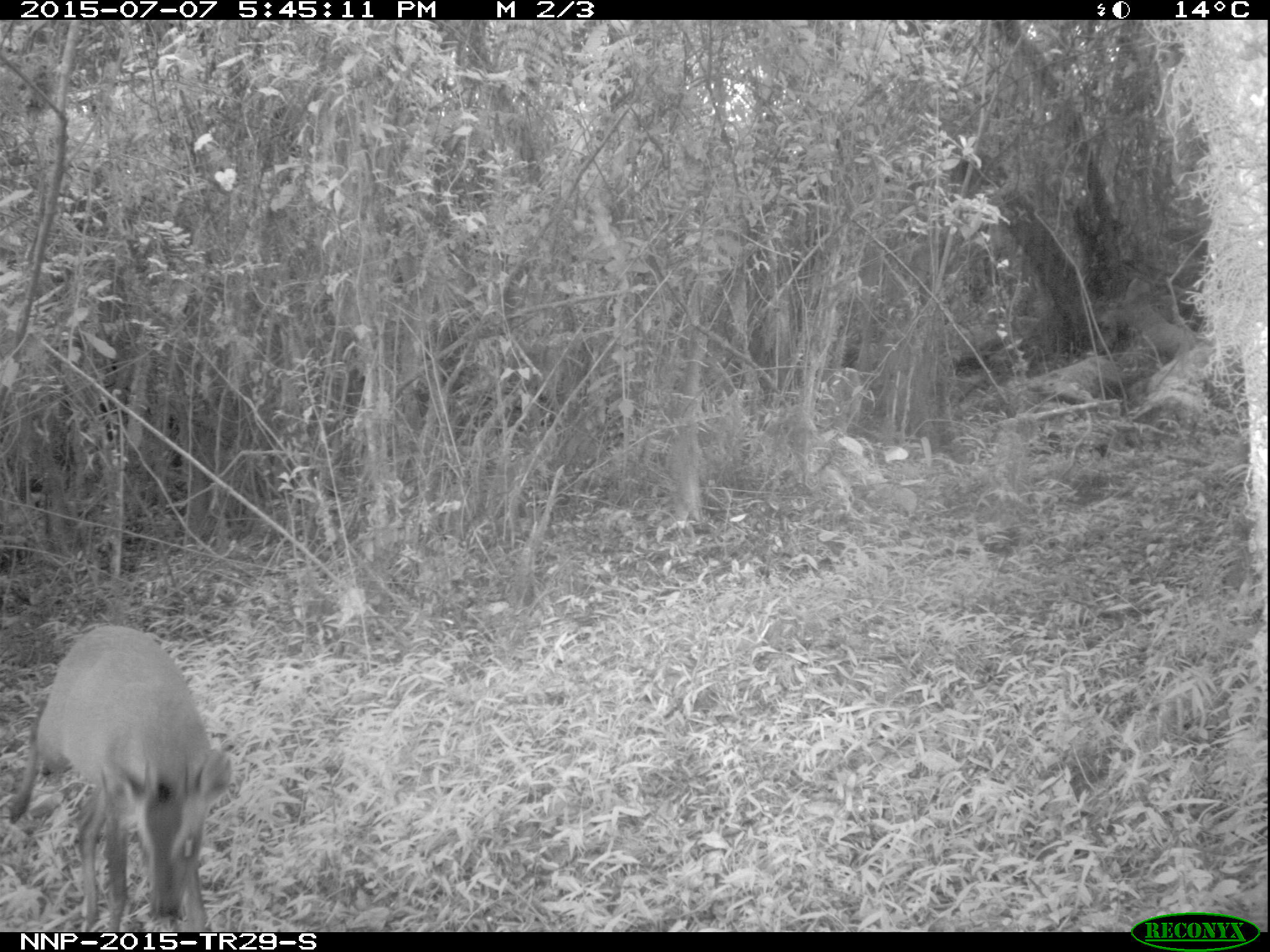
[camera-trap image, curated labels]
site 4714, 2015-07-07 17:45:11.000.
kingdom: Animalia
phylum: Chordata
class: Mammalia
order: Artiodactyla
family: Bovidae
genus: Cephalophus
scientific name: Cephalophus nigrifrons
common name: black-fronted duiker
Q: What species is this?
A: Cephalophus nigrifrons (black-fronted duiker).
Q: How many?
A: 1.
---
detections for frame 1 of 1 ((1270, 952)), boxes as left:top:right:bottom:
cephalophus nigrifrons: 4:624:232:927